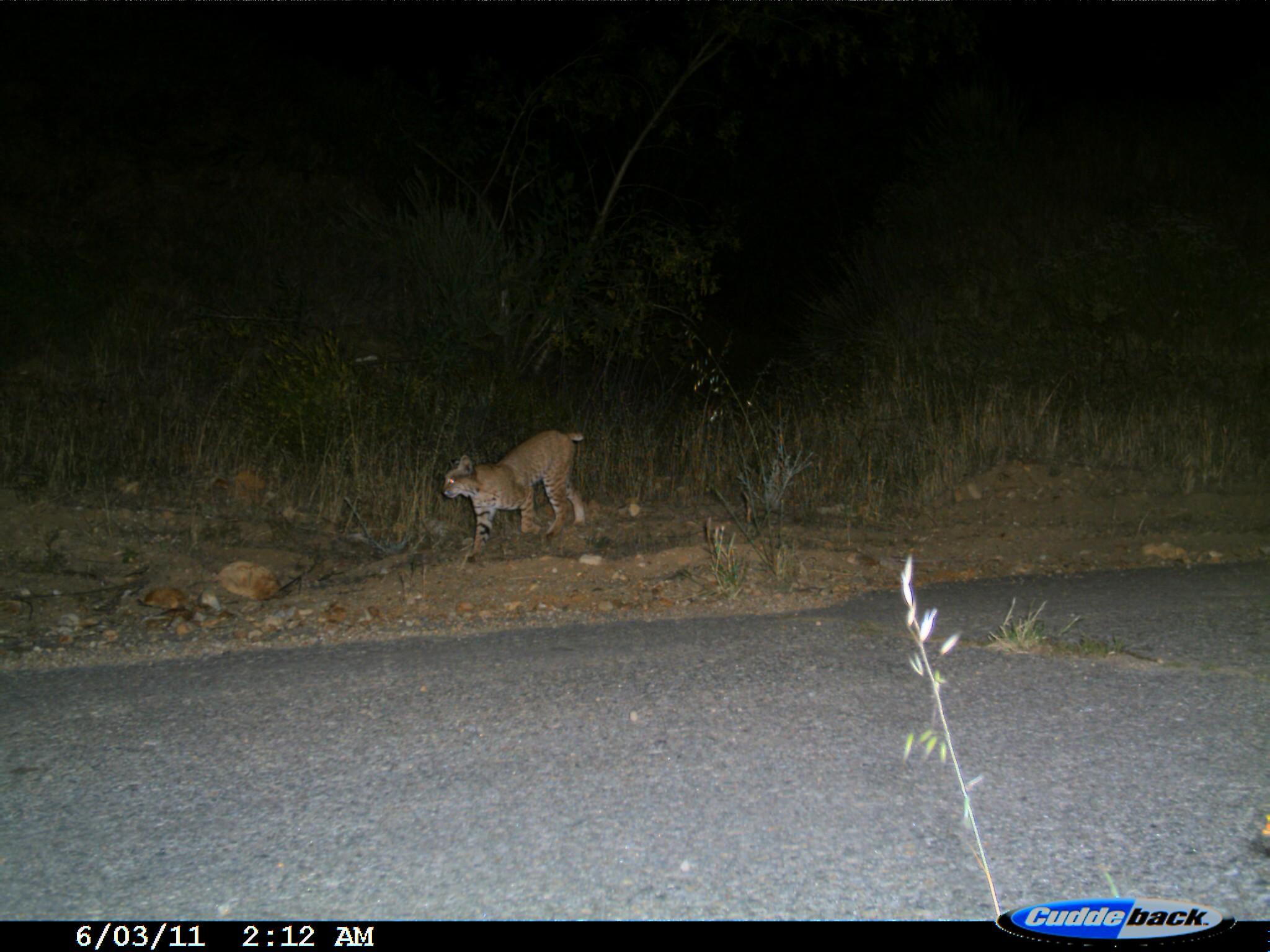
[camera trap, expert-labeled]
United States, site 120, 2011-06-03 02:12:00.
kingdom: Animalia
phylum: Chordata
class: Mammalia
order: Carnivora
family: Felidae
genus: Lynx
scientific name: Lynx rufus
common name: bobcat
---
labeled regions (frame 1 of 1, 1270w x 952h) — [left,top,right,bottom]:
bobcat: [439,426,592,566]